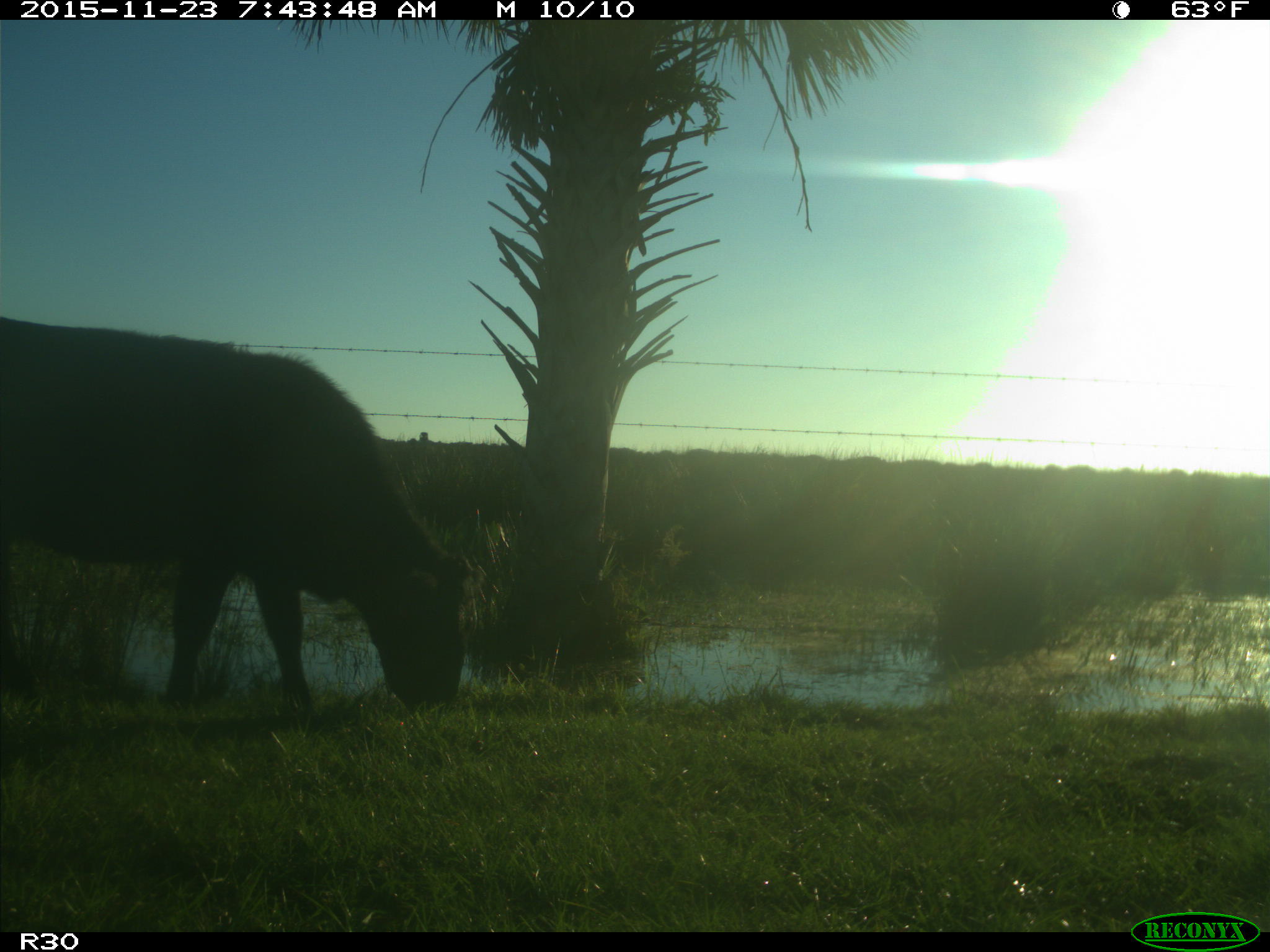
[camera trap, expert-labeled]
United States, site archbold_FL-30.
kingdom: Animalia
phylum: Chordata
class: Mammalia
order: Artiodactyla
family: Bovidae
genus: Bos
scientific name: Bos taurus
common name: domestic cow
Bos taurus (domestic cow).